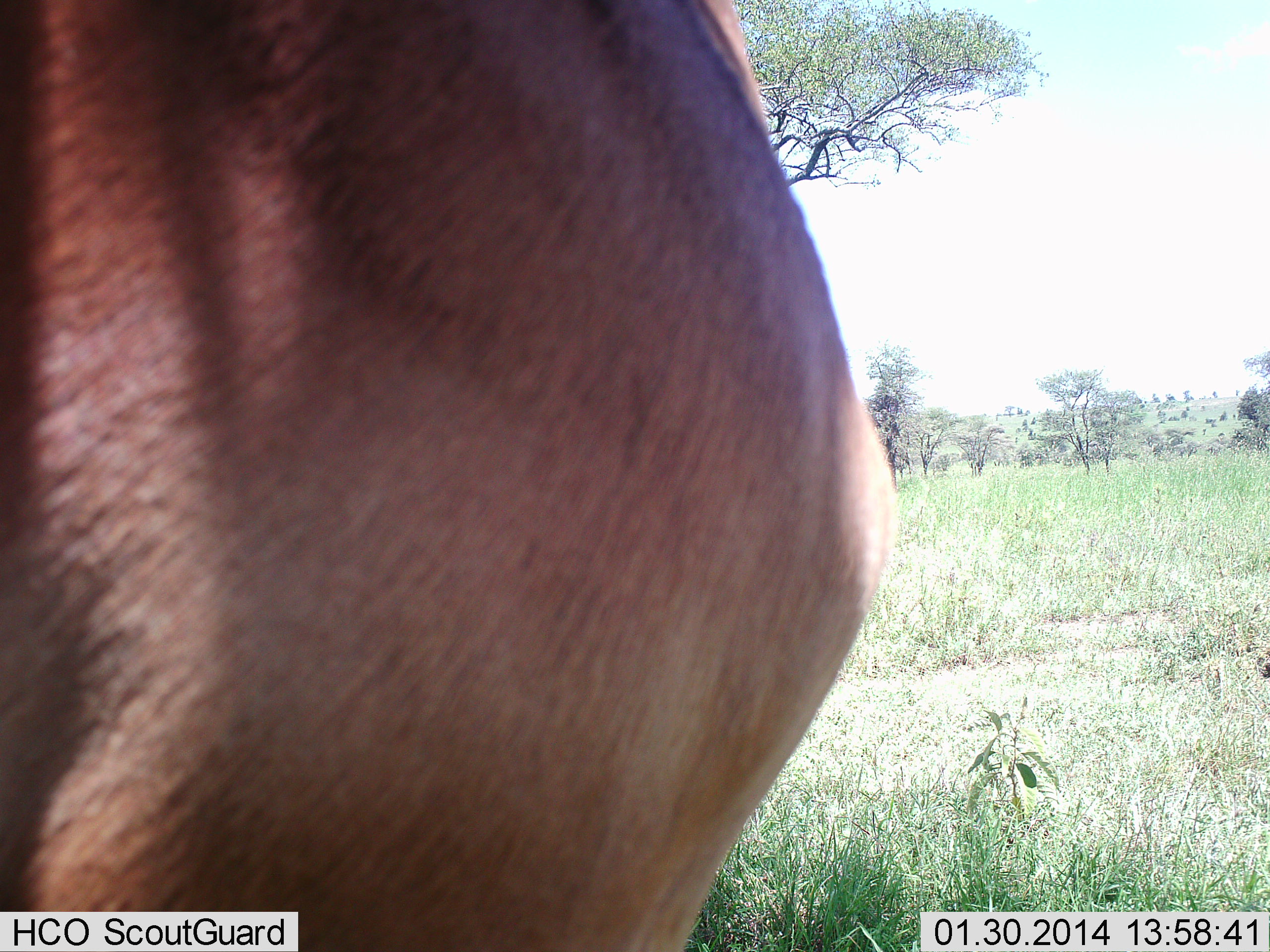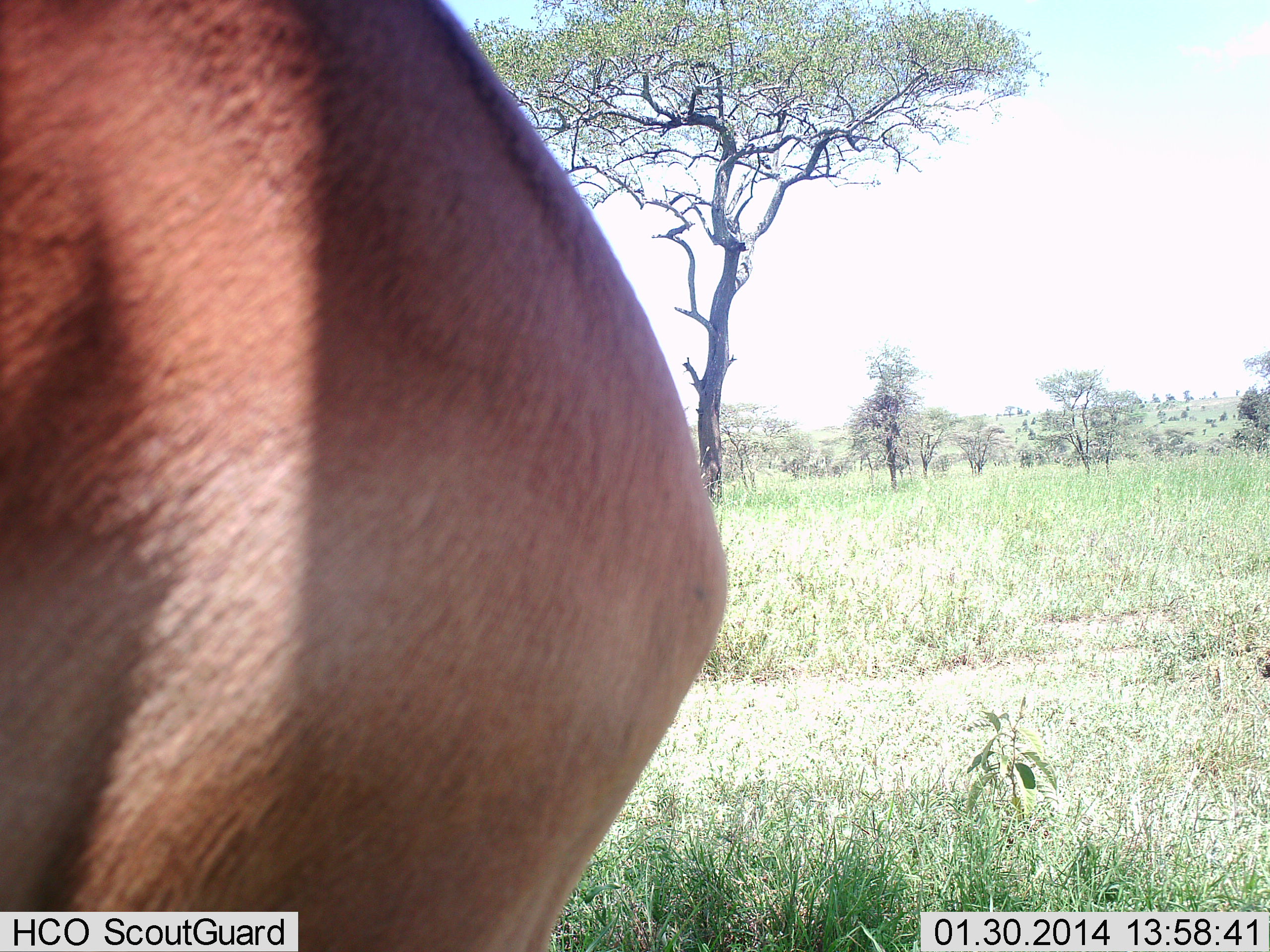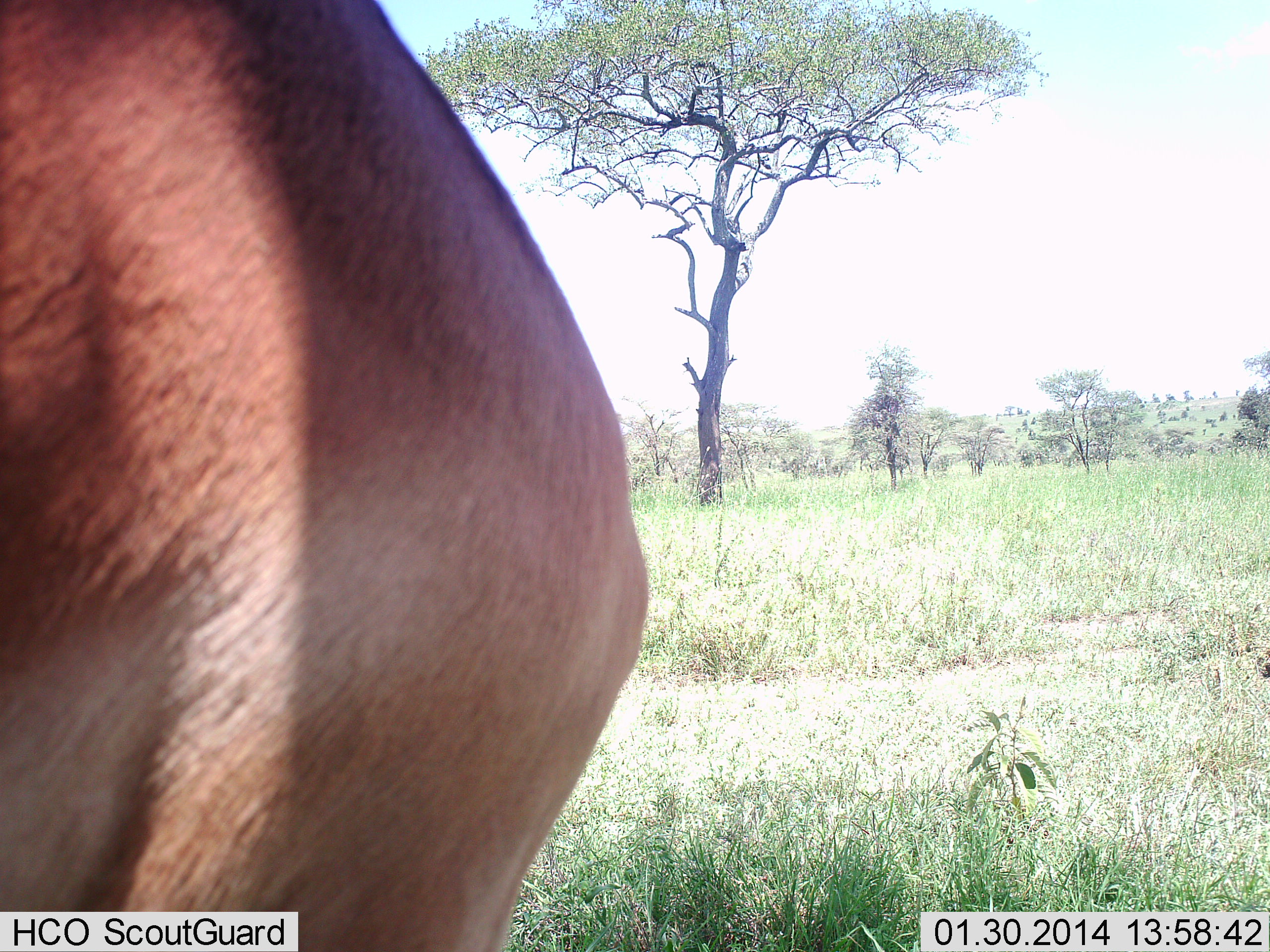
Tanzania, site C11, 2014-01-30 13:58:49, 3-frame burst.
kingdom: Animalia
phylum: Chordata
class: Mammalia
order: Artiodactyla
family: Bovidae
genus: Aepyceros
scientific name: Aepyceros melampus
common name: impala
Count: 1.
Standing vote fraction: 86%.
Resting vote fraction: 0%.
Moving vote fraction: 29%.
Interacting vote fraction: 0%.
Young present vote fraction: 0%.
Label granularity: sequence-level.